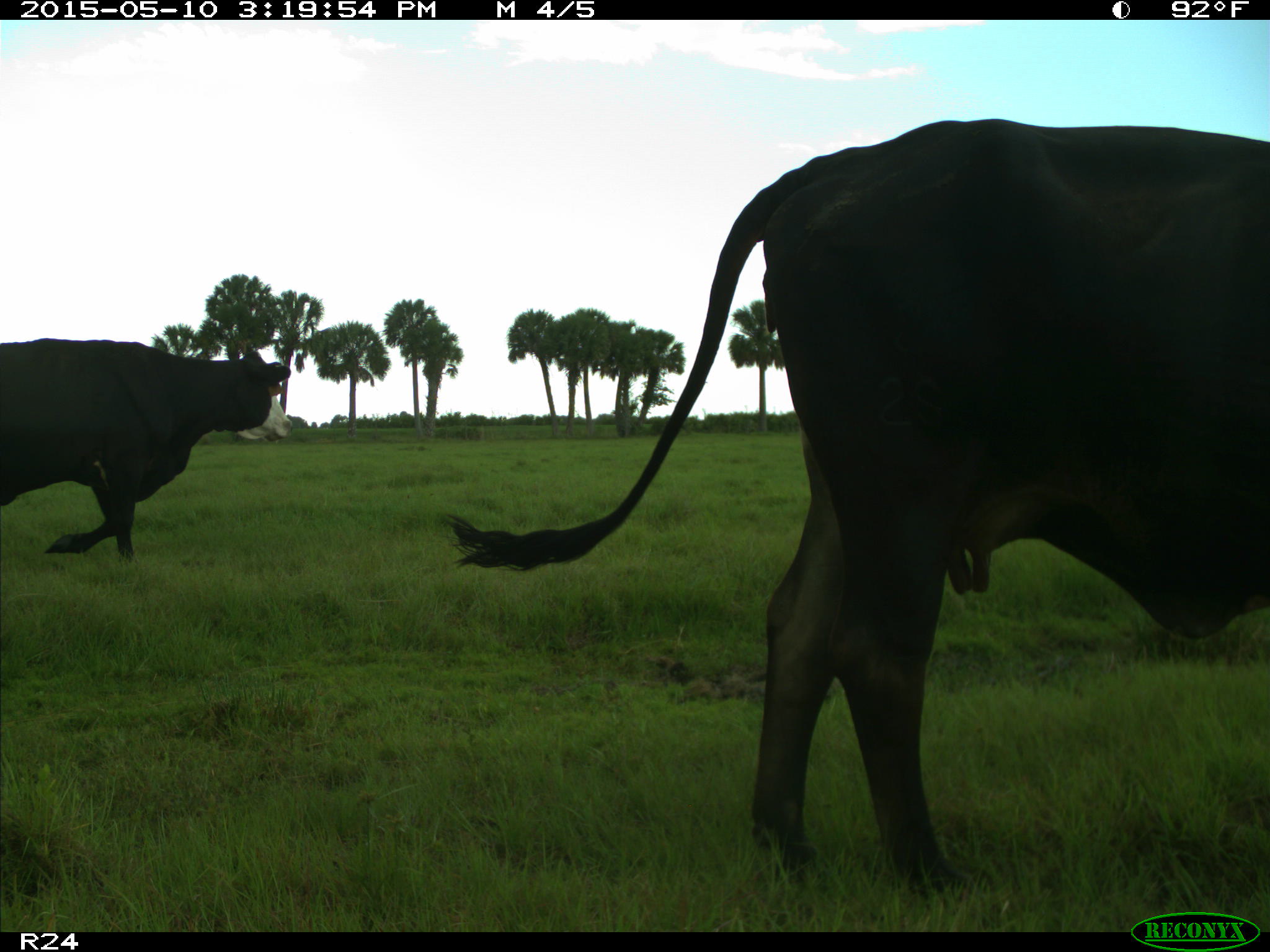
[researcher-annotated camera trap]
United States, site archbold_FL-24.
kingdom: Animalia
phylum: Chordata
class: Mammalia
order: Artiodactyla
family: Bovidae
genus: Bos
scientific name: Bos taurus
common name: domestic cow